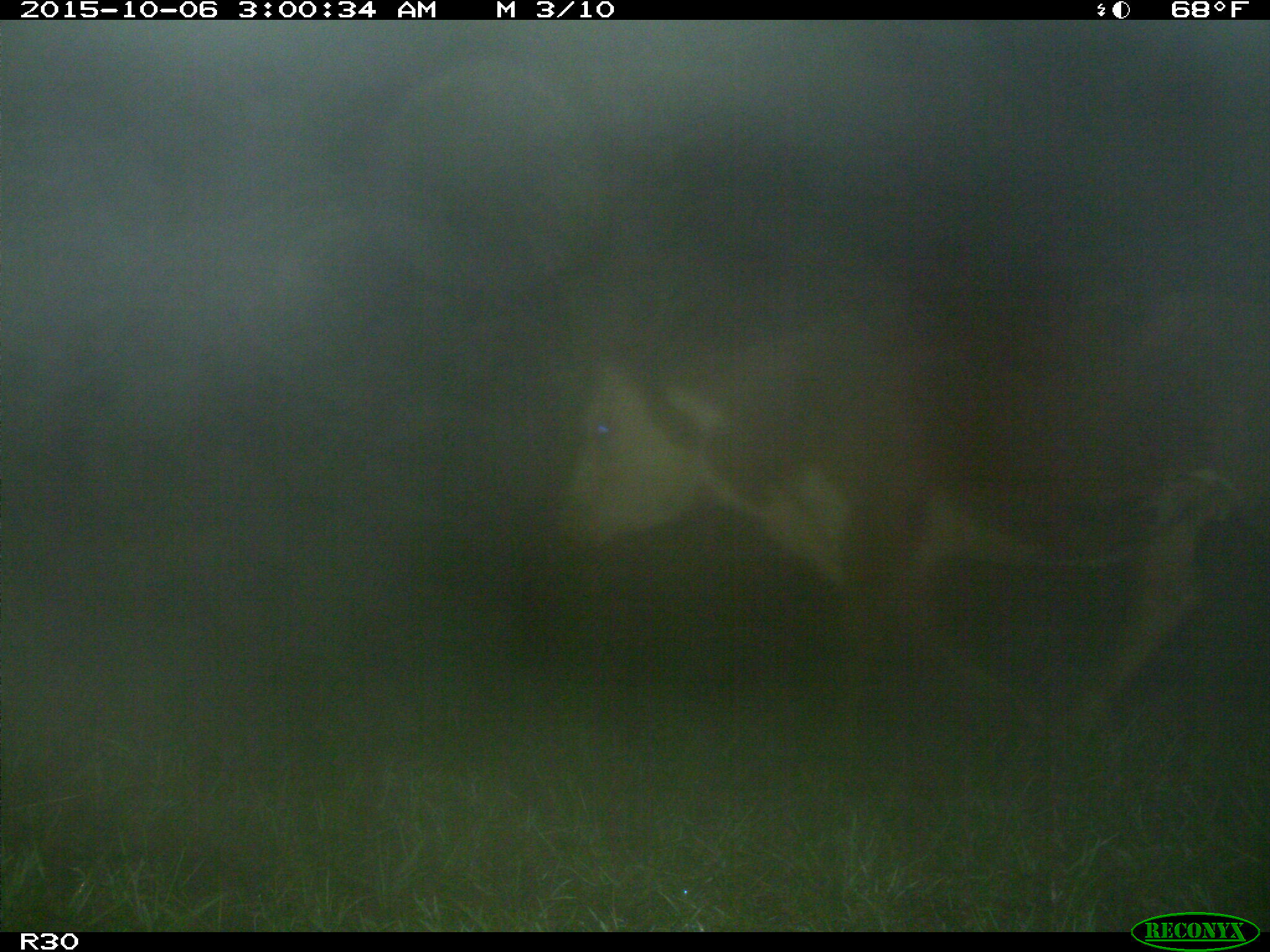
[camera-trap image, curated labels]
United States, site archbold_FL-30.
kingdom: Animalia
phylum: Chordata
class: Mammalia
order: Artiodactyla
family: Bovidae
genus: Bos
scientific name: Bos taurus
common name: domestic cow